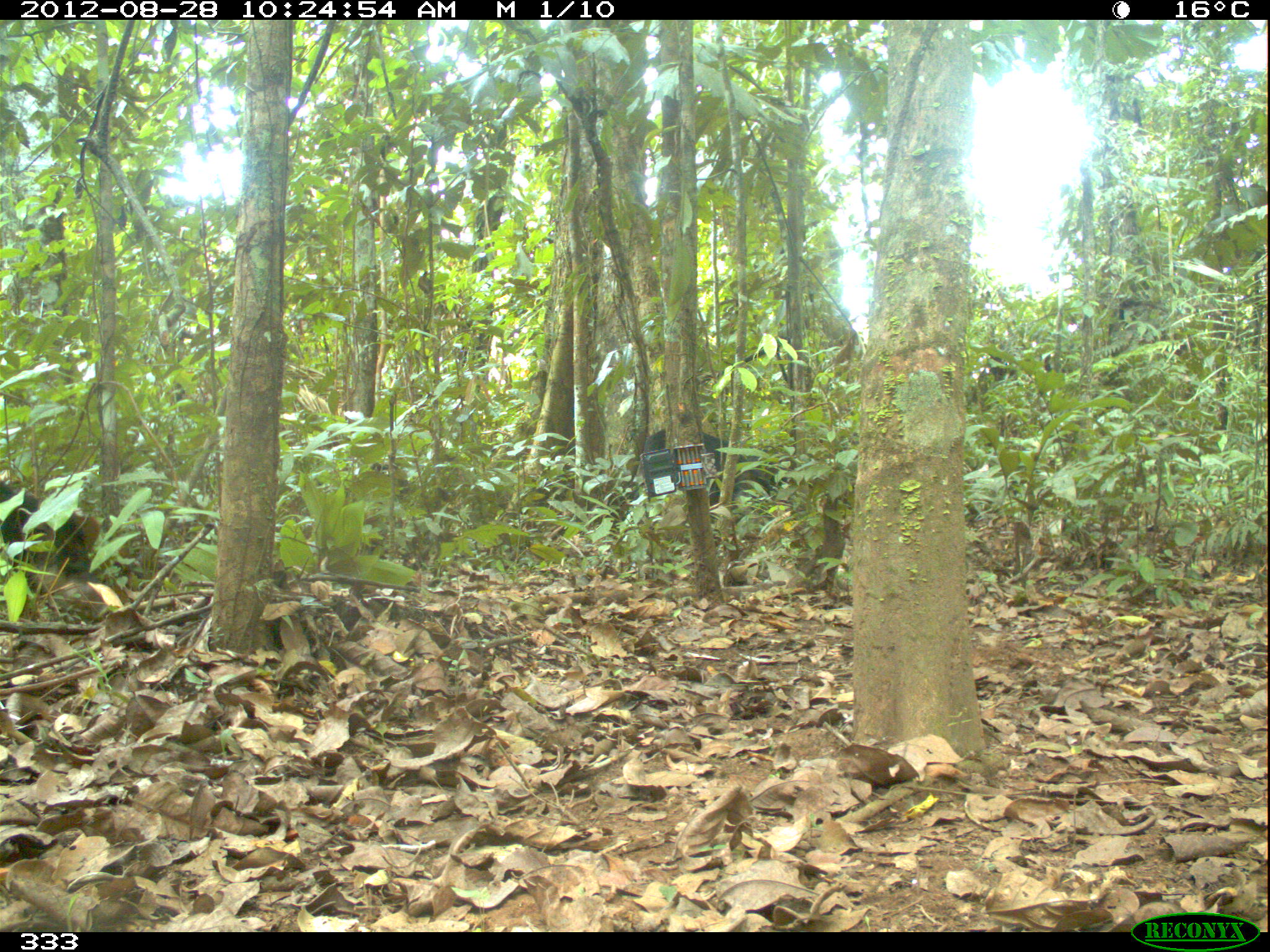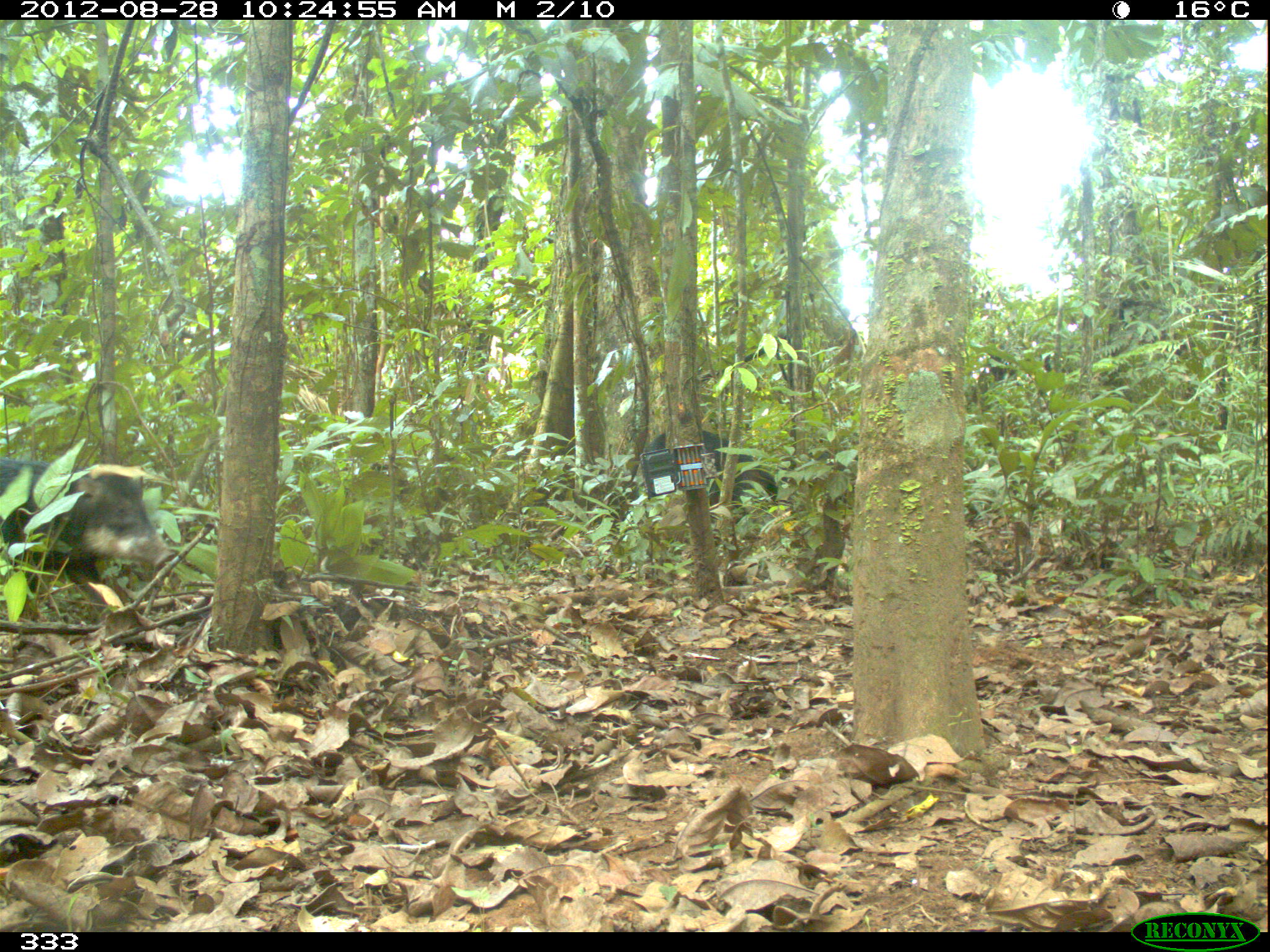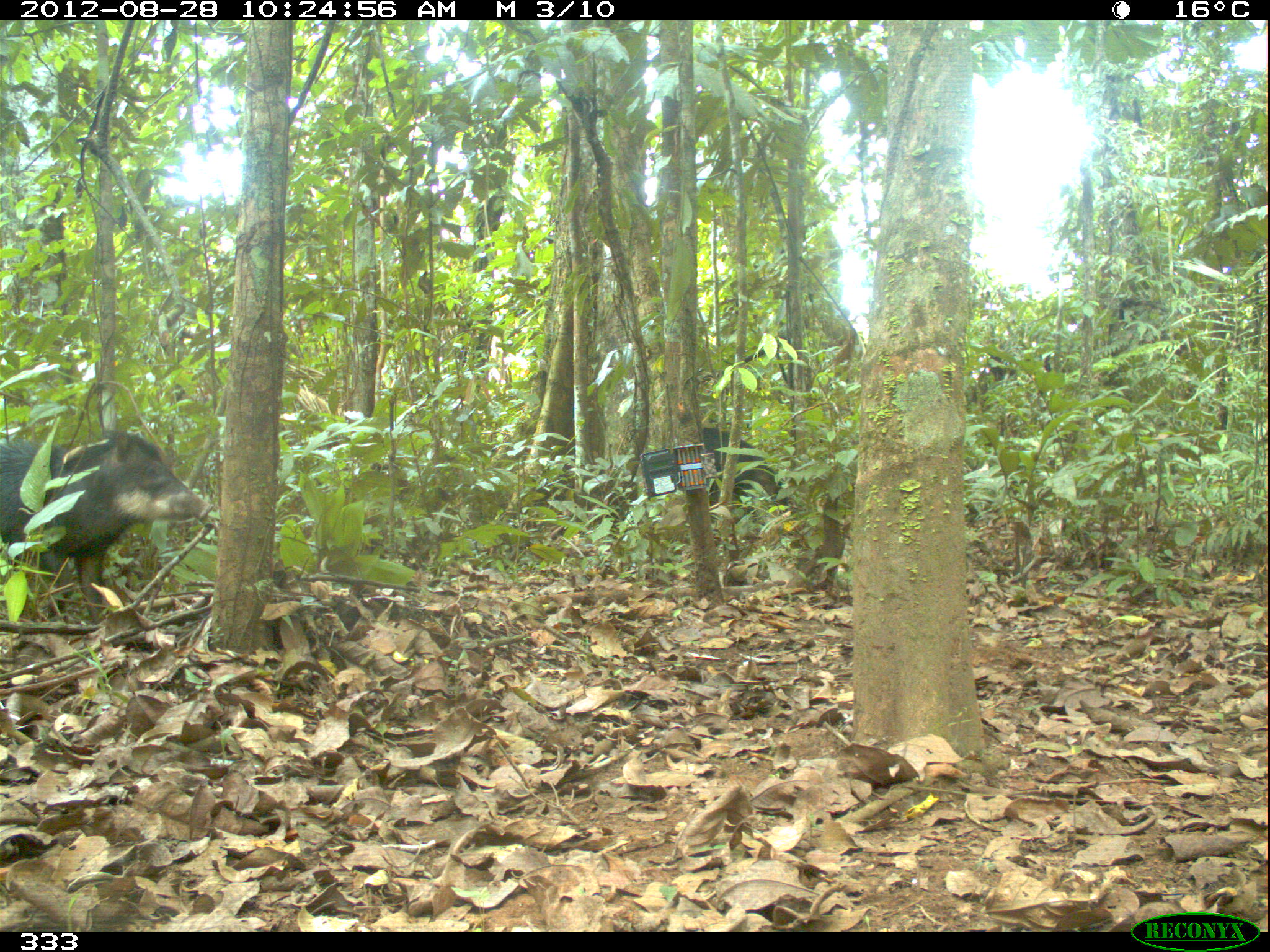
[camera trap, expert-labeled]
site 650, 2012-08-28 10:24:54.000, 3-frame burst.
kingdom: Animalia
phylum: Chordata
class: Mammalia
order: Artiodactyla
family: Tayassuidae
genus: Tayassu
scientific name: Tayassu pecari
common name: white-lipped peccary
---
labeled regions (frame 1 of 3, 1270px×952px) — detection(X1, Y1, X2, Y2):
tayassu pecari: detection(0, 478, 99, 600); detection(641, 428, 786, 507)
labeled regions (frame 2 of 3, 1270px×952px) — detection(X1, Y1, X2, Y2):
tayassu pecari: detection(0, 453, 175, 620); detection(641, 429, 778, 510)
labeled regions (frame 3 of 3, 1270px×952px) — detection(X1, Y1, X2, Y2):
tayassu pecari: detection(0, 426, 215, 619); detection(702, 426, 788, 523)